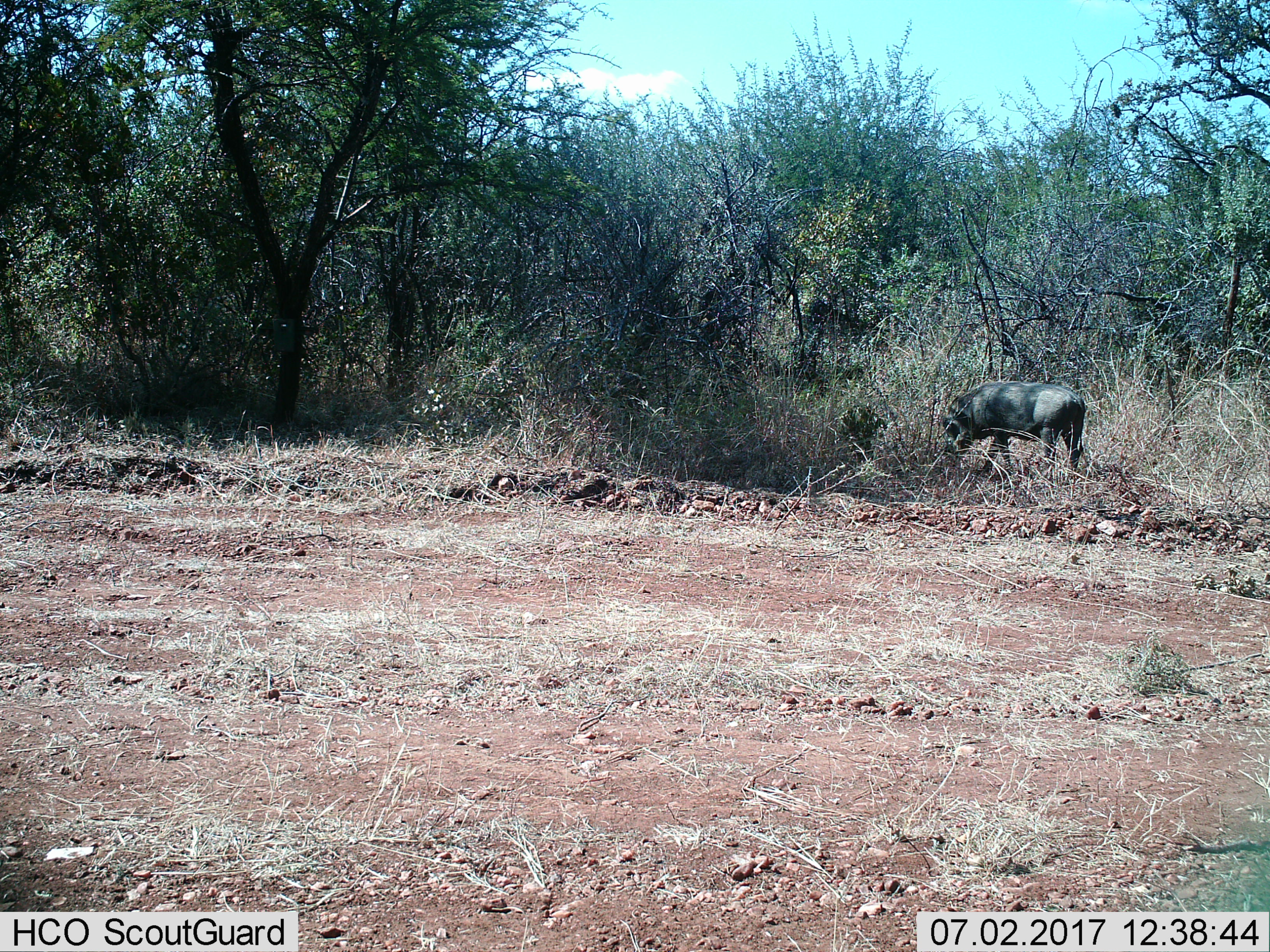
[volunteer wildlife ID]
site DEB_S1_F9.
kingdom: Animalia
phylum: Chordata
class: Mammalia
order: Artiodactyla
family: Suidae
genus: Phacochoerus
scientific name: Phacochoerus africanus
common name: warthog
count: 1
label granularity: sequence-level